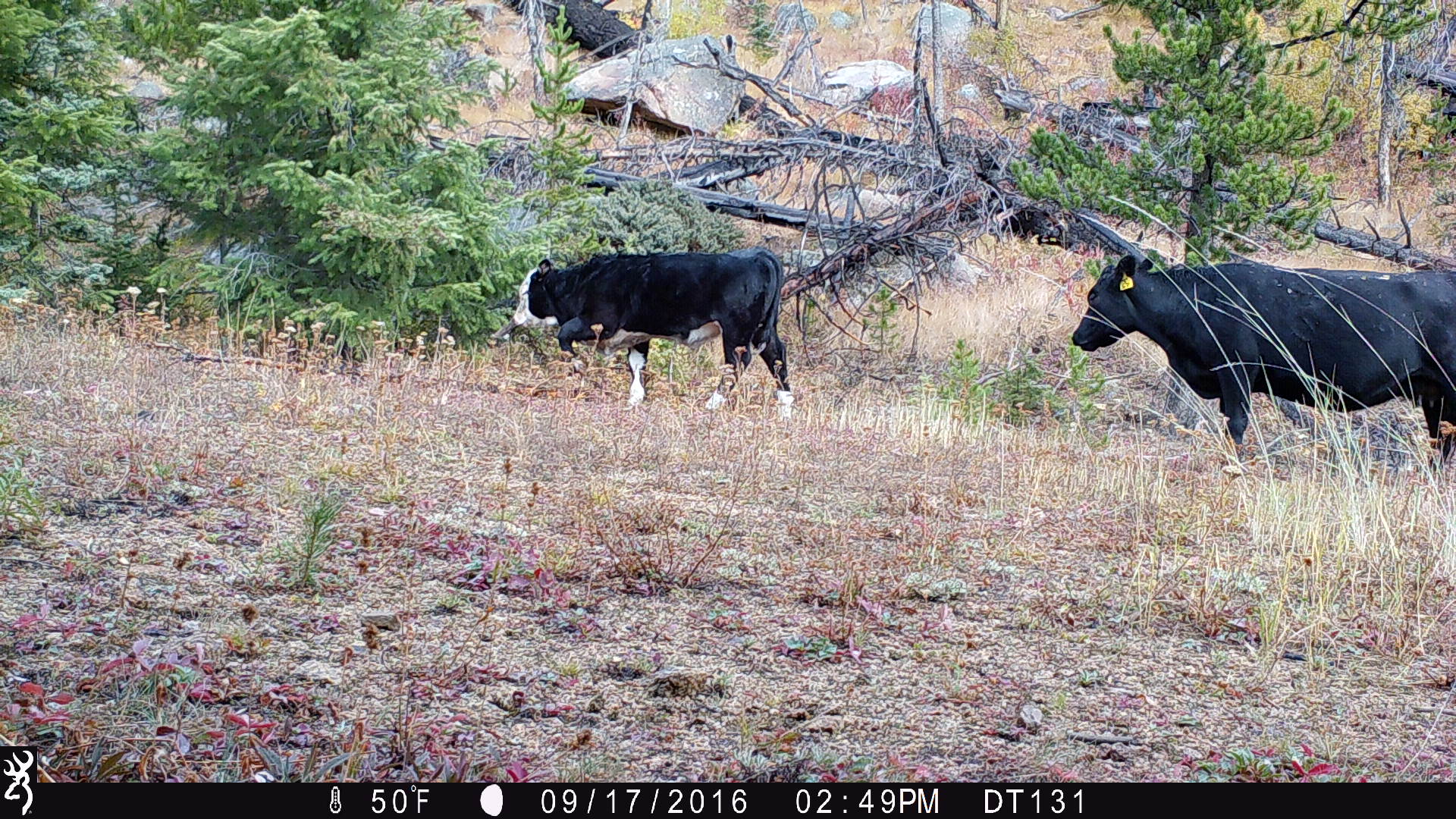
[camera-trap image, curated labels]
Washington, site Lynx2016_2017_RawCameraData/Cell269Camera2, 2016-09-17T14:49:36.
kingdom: Animalia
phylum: Chordata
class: Mammalia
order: Artiodactyla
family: Bovidae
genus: Bos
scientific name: Bos taurus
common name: domestic cattle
Domestic cattle (Bos taurus). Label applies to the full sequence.